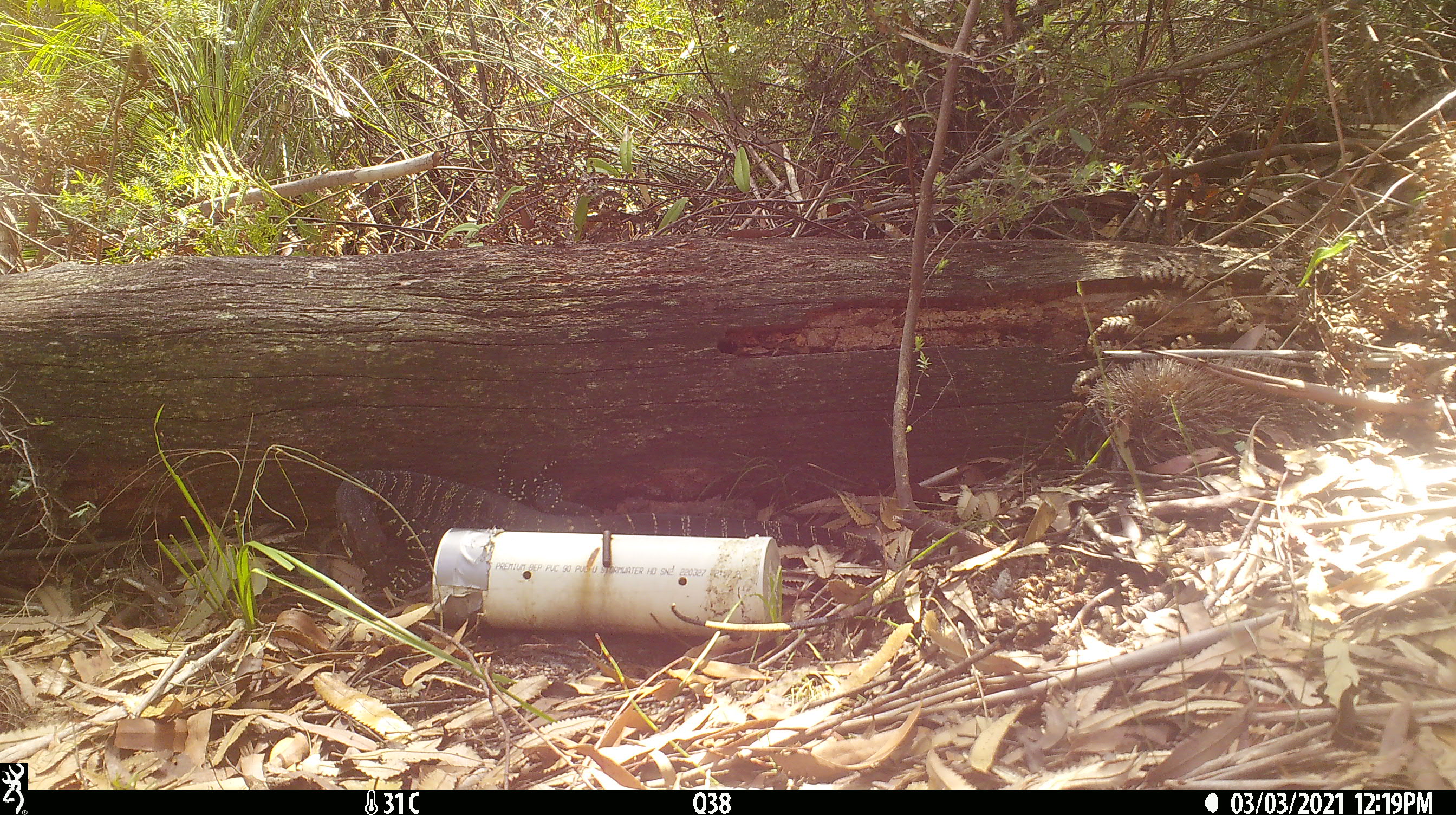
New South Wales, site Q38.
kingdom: Animalia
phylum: Chordata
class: Reptilia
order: Squamata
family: Varanidae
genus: Varanus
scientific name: Varanus varius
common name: lace monitor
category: goanna